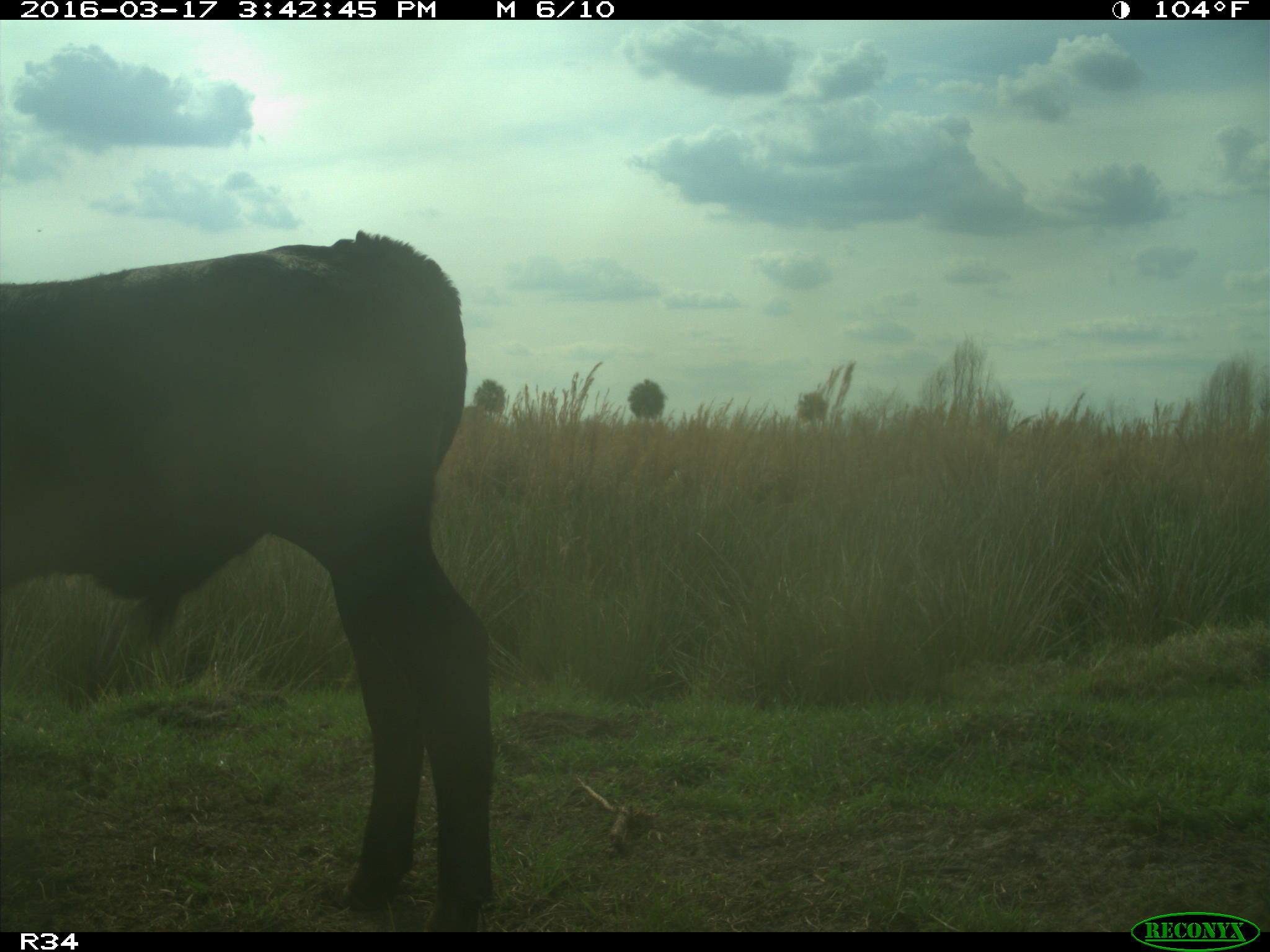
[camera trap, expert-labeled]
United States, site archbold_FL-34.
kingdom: Animalia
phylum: Chordata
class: Mammalia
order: Artiodactyla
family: Bovidae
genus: Bos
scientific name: Bos taurus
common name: domestic cow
Bos taurus (domestic cow).